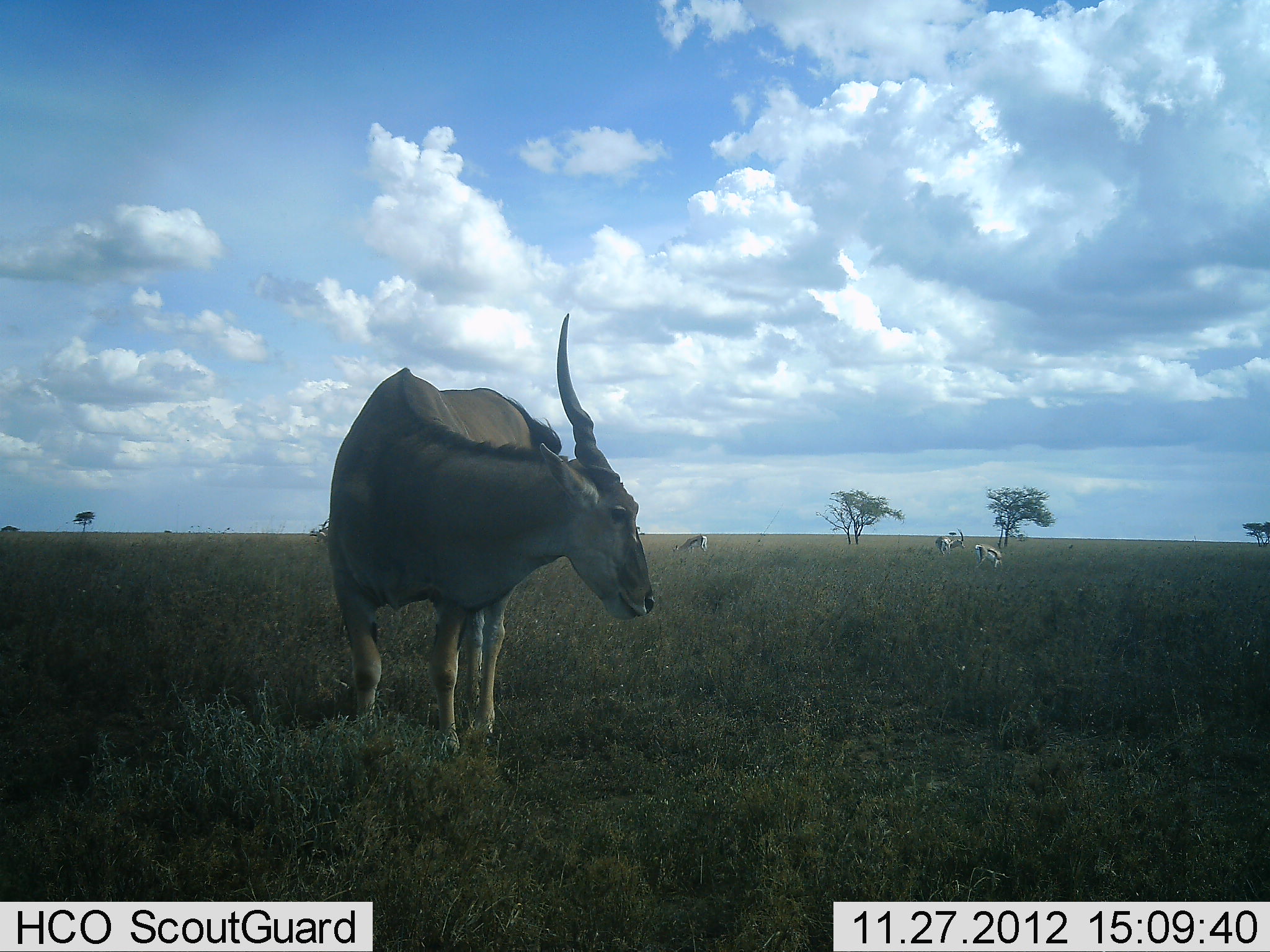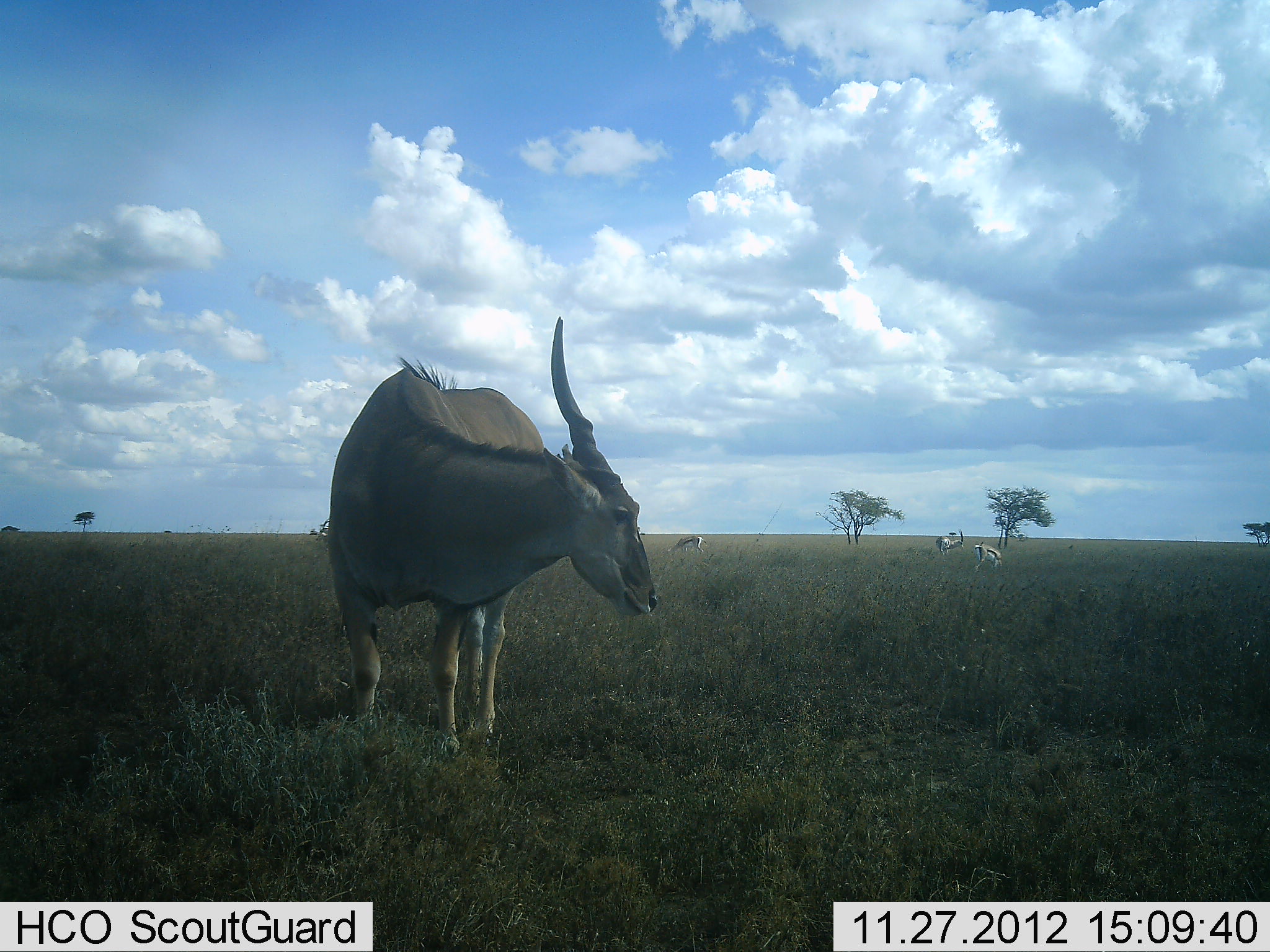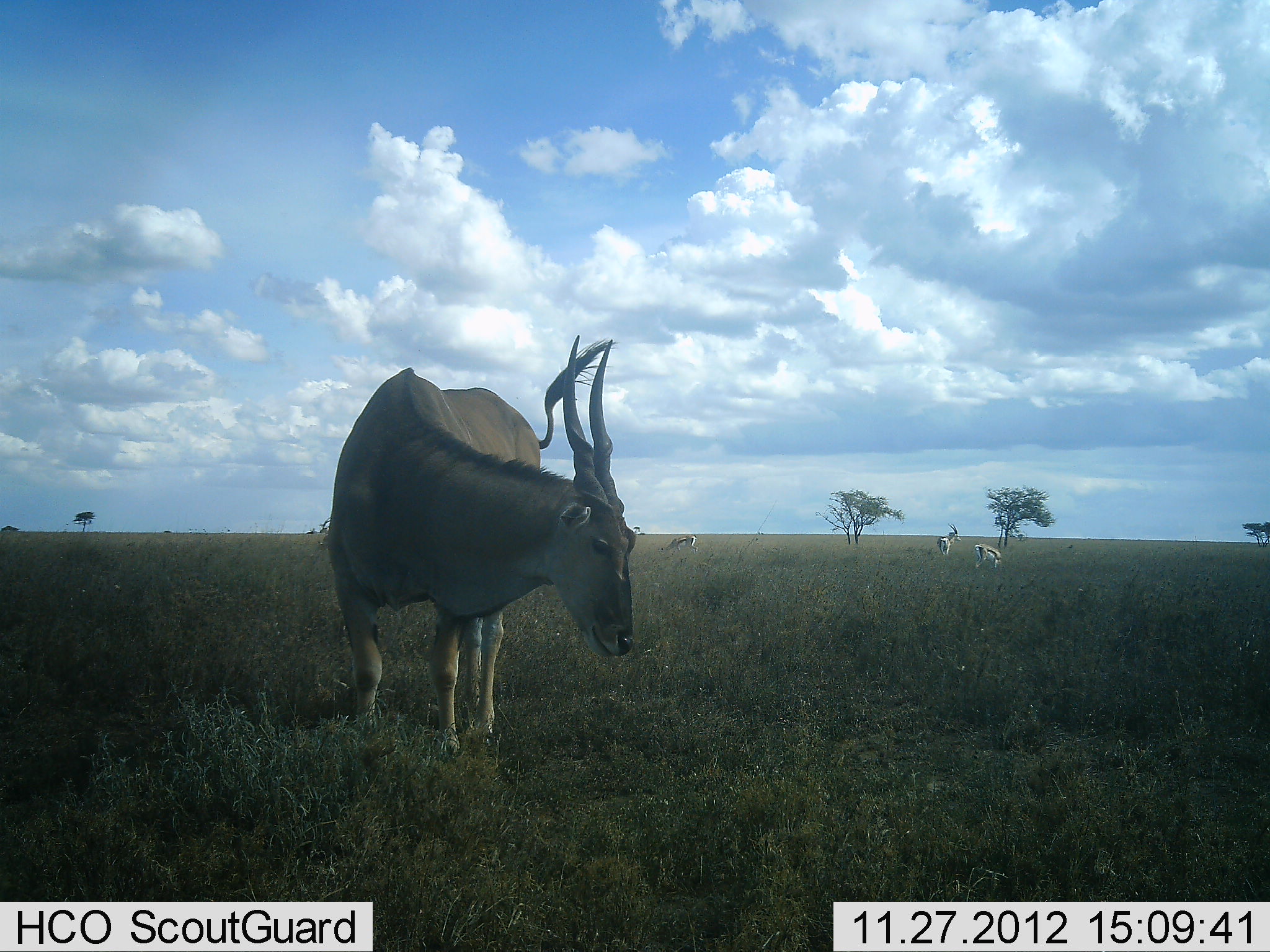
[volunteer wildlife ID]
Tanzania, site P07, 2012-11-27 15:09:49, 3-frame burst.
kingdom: Animalia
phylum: Chordata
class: Mammalia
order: Artiodactyla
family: Bovidae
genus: Tragelaphus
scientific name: Tragelaphus oryx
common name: eland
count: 1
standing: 90%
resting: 0%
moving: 10%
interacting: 0%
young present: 0%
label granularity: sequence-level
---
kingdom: Animalia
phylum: Chordata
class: Mammalia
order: Artiodactyla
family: Bovidae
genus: Eudorcas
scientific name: Eudorcas thomsonii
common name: thomson's gazelle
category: gazellethomsons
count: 3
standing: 56%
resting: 11%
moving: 33%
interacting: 0%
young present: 0%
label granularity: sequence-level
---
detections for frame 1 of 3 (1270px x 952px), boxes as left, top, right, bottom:
animal: 318, 311, 659, 762; 974, 543, 1010, 571; 935, 527, 966, 558; 671, 534, 710, 556; 309, 518, 331, 547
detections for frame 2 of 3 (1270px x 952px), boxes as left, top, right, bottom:
animal: 322, 315, 662, 767; 971, 541, 1011, 575; 666, 535, 708, 556; 935, 528, 965, 557; 307, 519, 336, 543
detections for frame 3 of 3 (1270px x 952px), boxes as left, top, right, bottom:
animal: 314, 339, 651, 774; 304, 516, 340, 547; 972, 543, 1008, 572; 657, 534, 699, 557; 937, 523, 962, 557